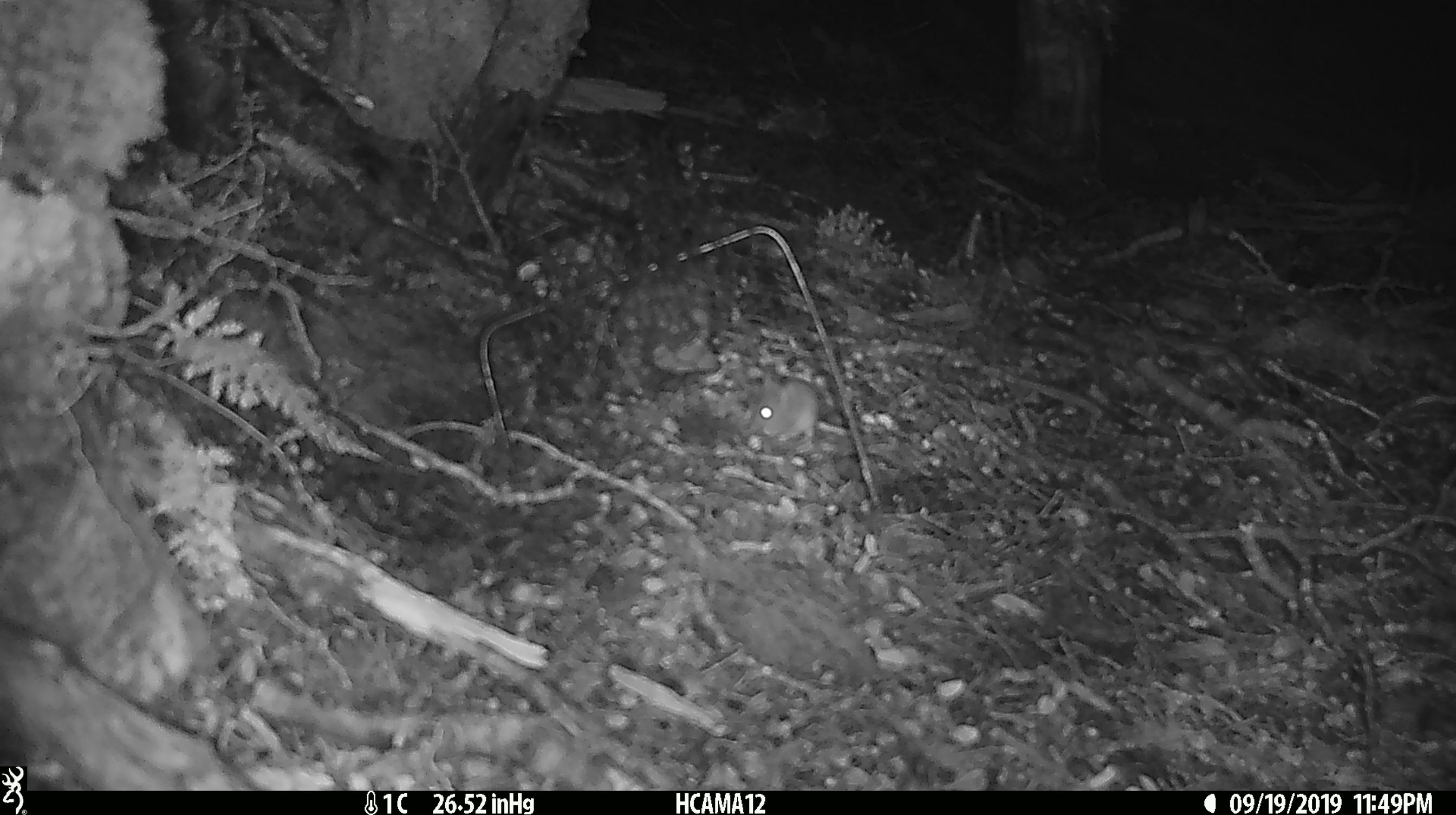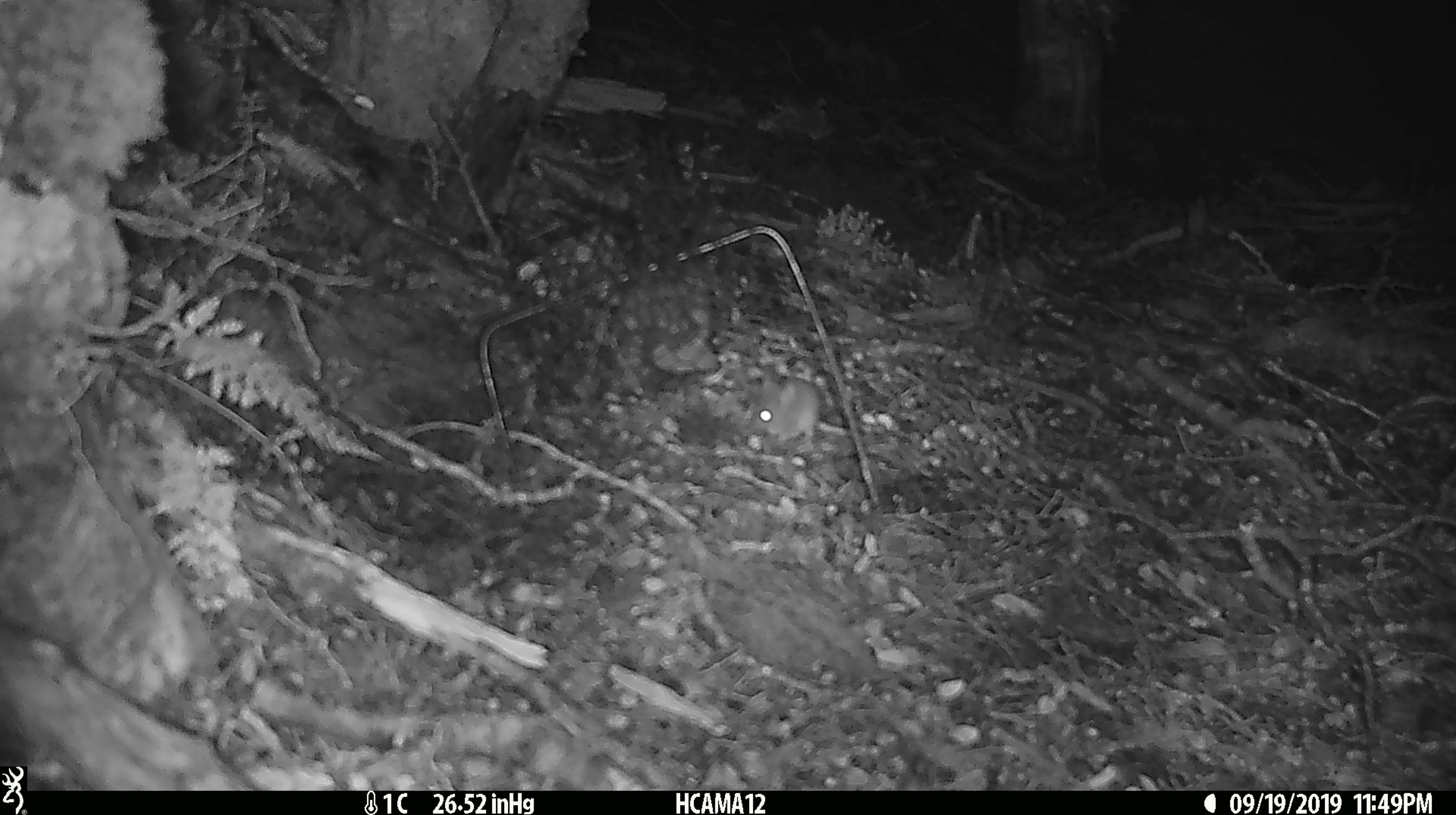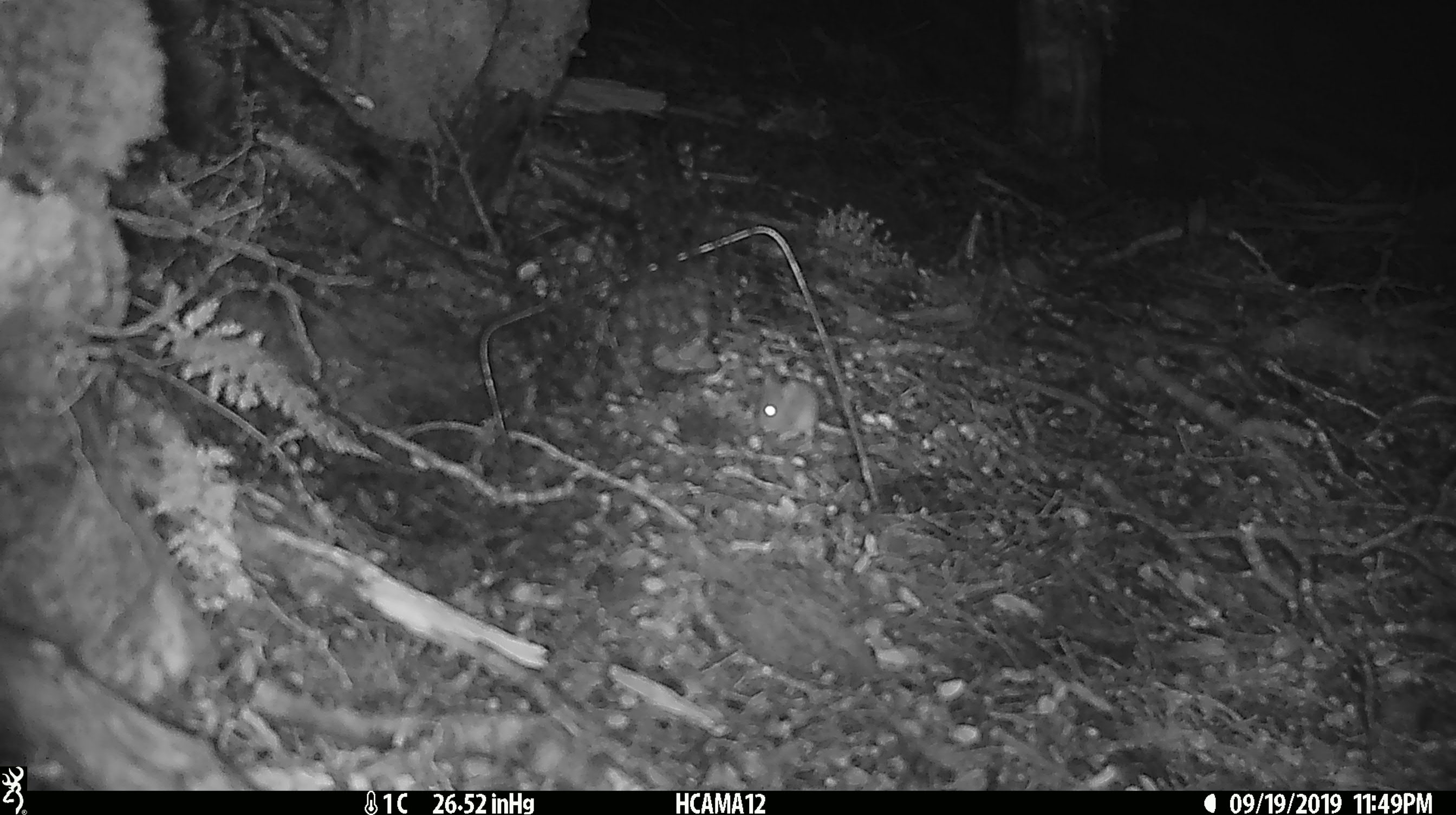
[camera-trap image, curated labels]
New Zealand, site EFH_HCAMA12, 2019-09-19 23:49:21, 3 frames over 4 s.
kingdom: Animalia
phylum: Chordata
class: Mammalia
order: Rodentia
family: Muridae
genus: Mus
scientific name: Mus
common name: mouse